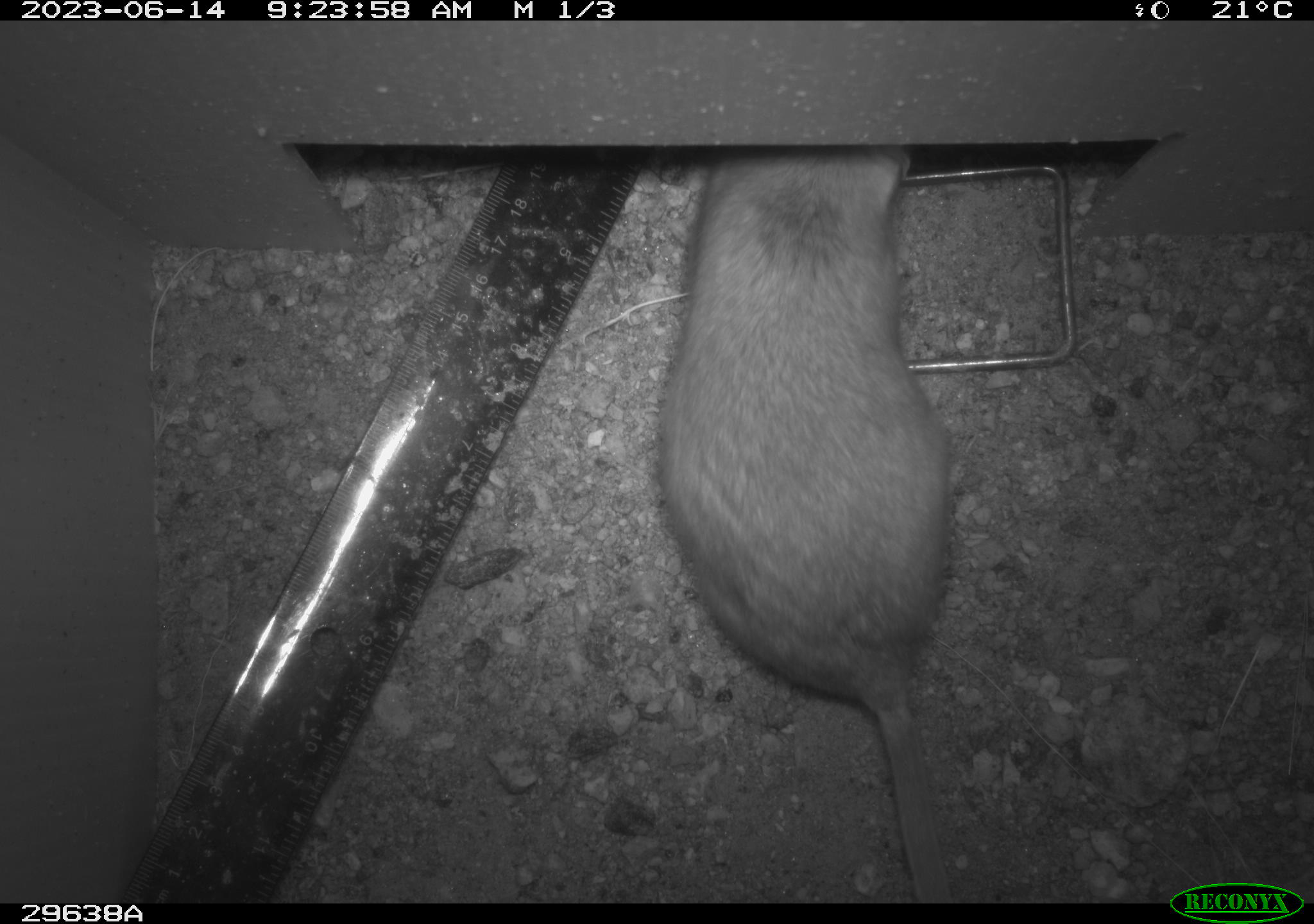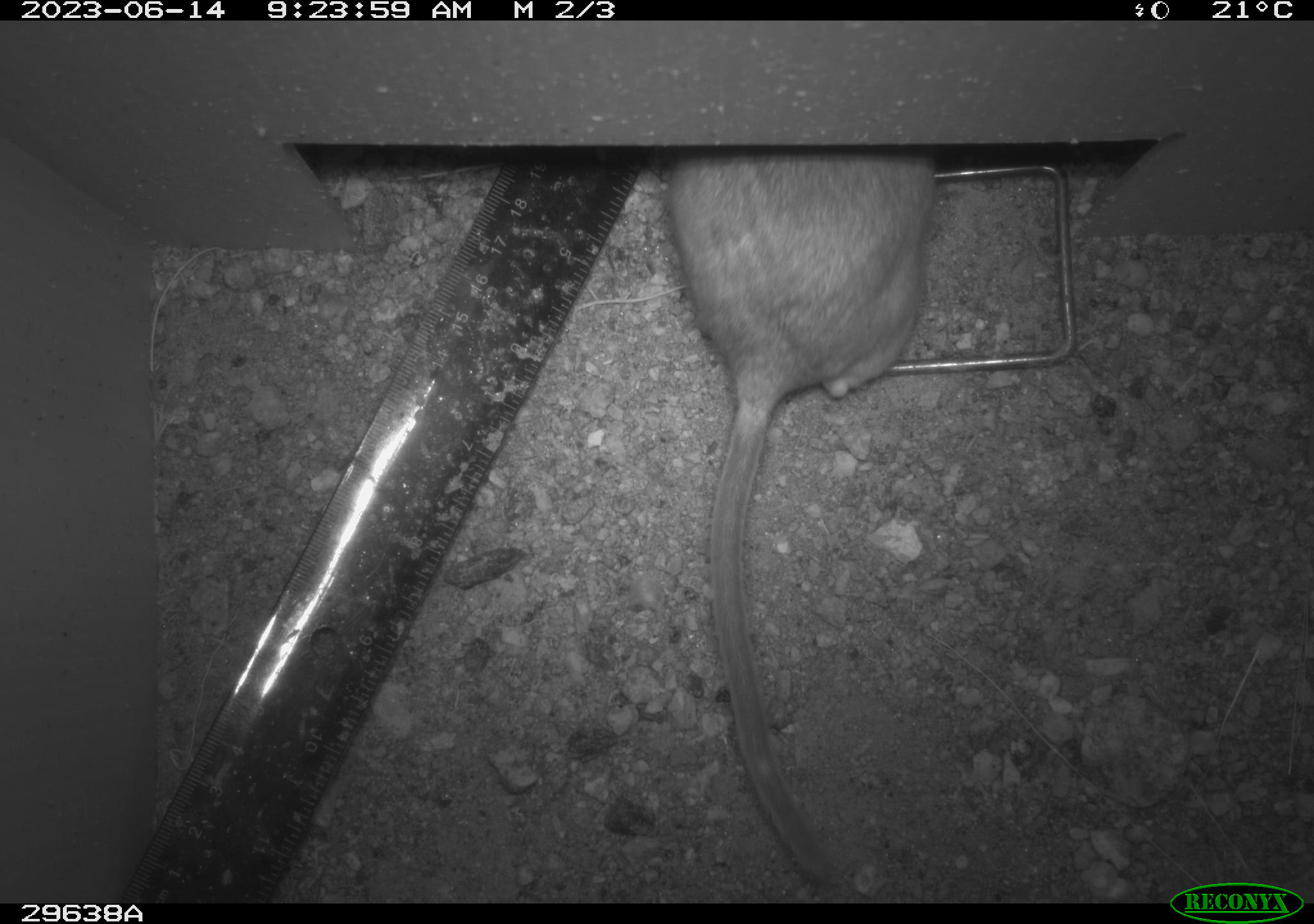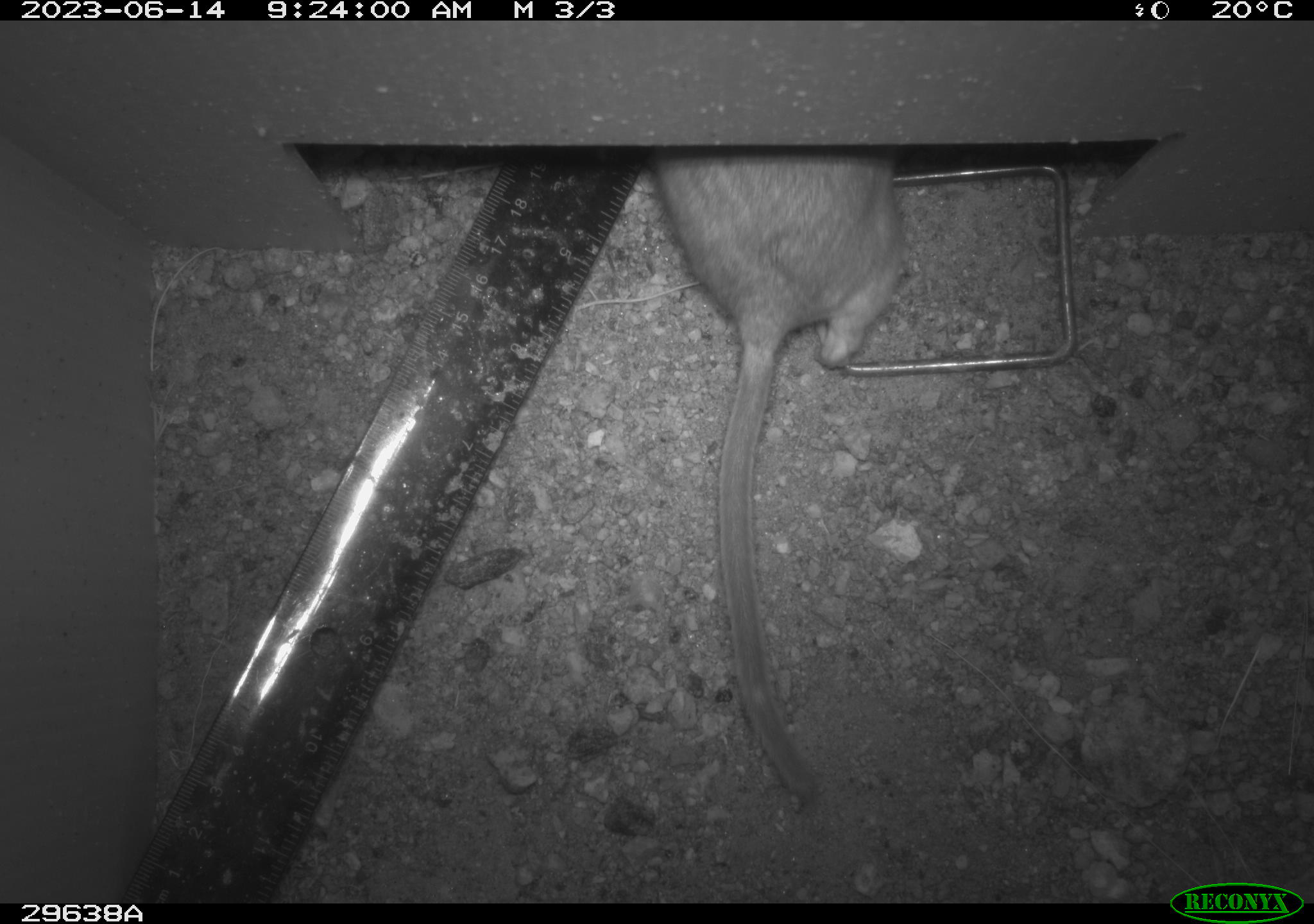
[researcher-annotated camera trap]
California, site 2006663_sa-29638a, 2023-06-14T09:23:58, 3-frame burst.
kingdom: Animalia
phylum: Chordata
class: Mammalia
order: Rodentia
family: Cricetidae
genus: Neotoma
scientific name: Neotoma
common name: pack rat or woodrat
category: neotoma species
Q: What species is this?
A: Neotoma species (pack rat or woodrat) (Neotoma).